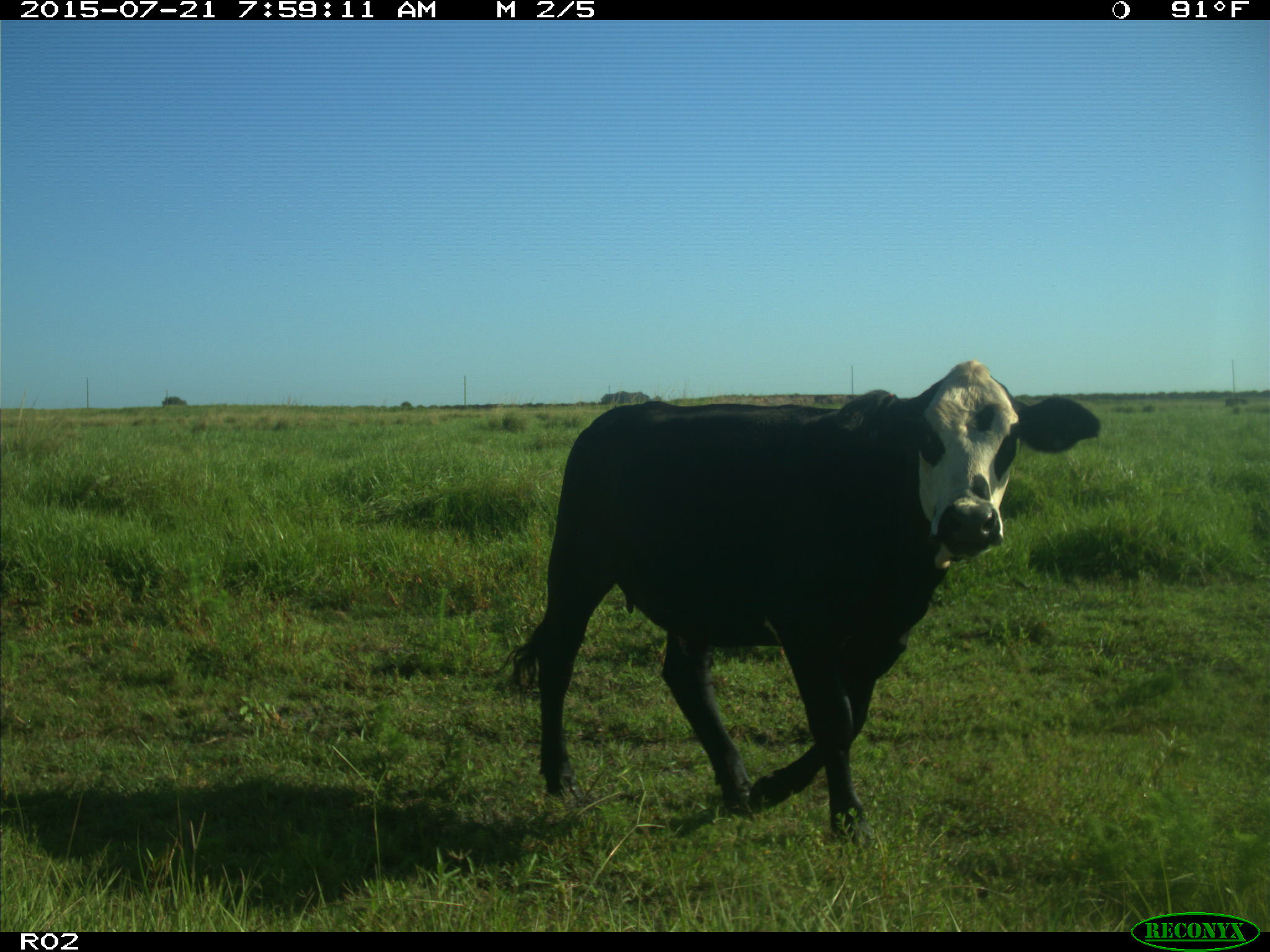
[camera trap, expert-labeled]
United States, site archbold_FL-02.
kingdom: Animalia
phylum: Chordata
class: Mammalia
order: Artiodactyla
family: Bovidae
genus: Bos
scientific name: Bos taurus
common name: domestic cow